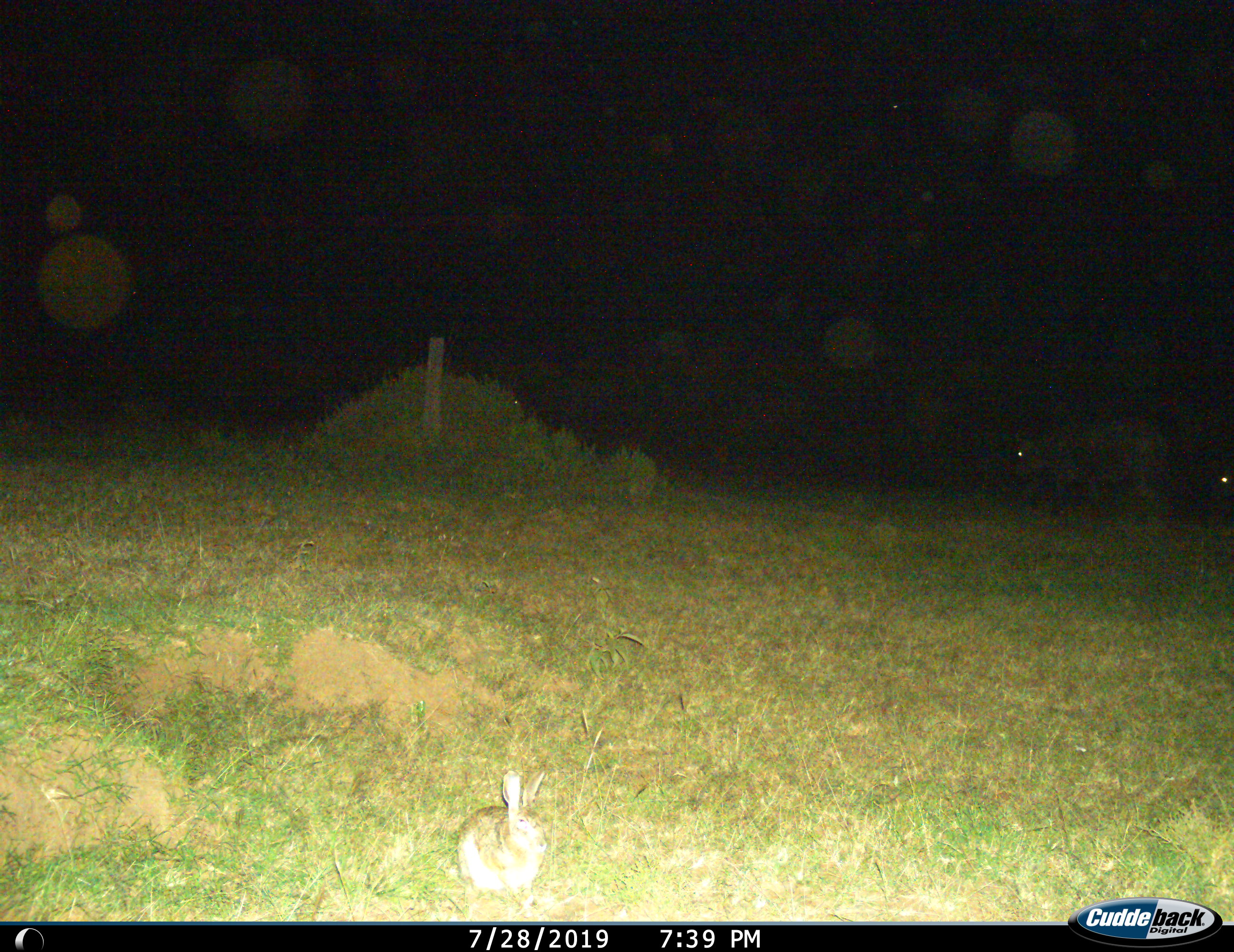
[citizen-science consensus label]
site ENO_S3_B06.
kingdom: Animalia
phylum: Chordata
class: Mammalia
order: Lagomorpha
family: Leporidae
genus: Lepus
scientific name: Lepus saxatilis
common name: scrub hare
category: haresavannah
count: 1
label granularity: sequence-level